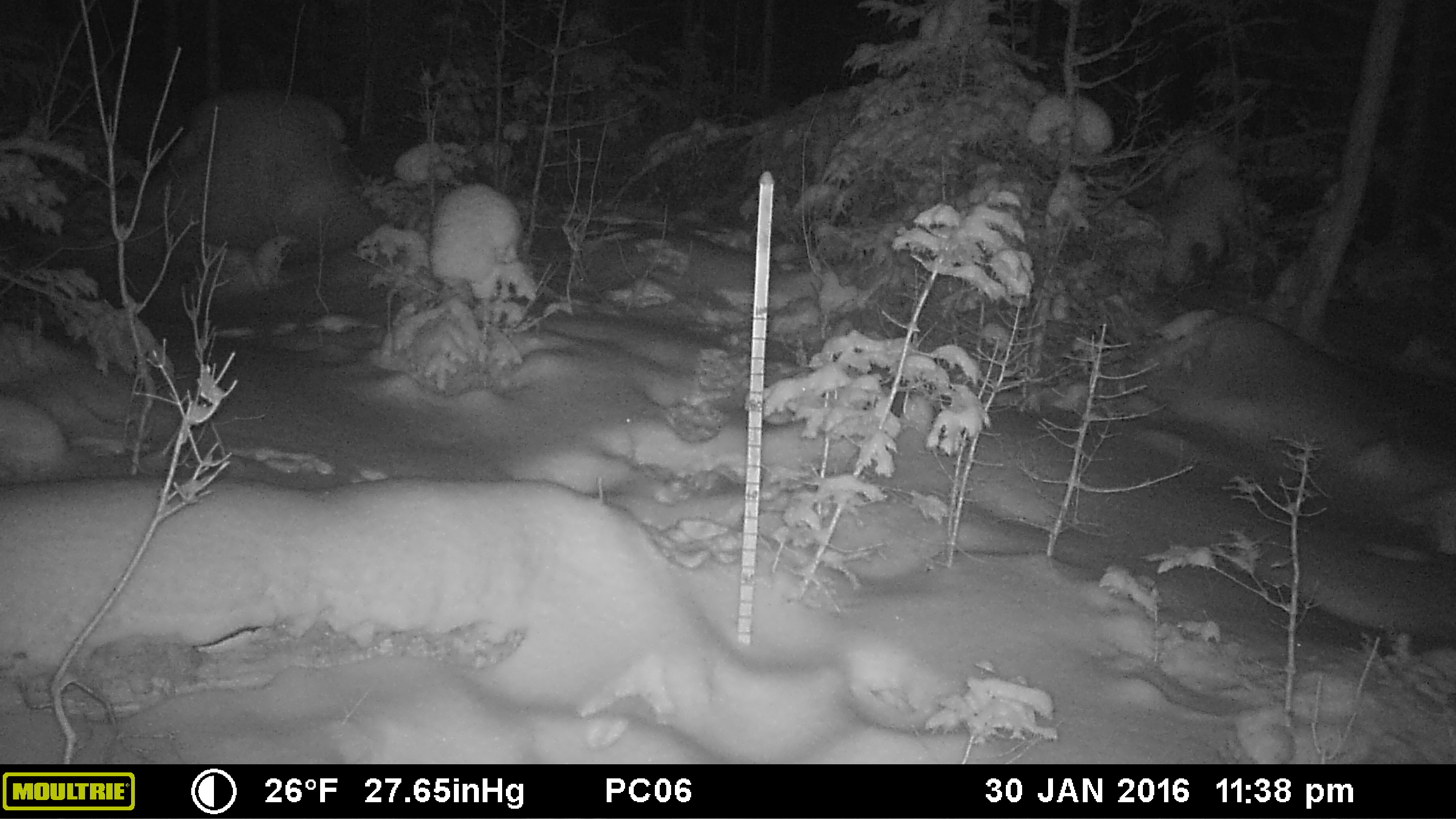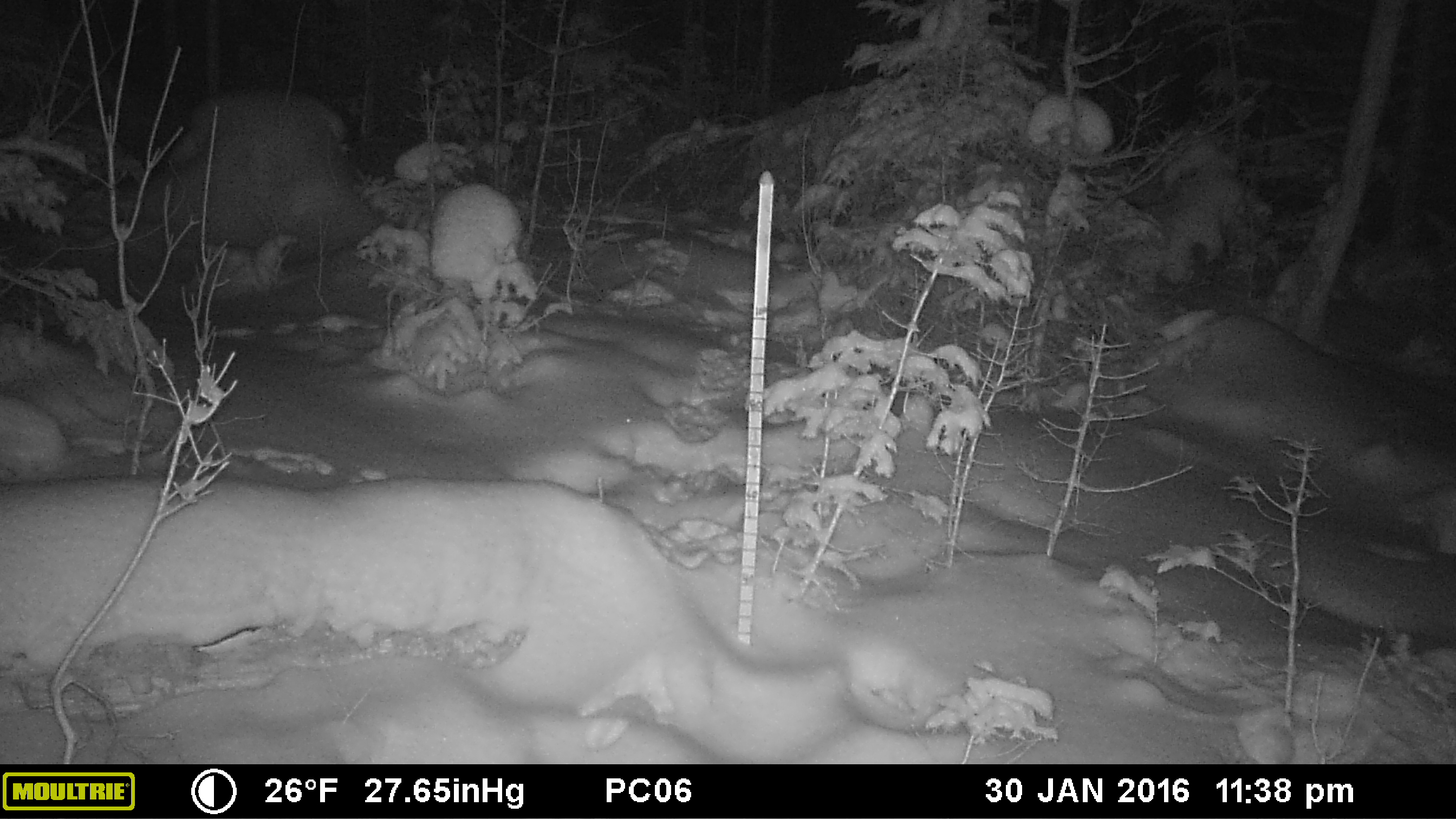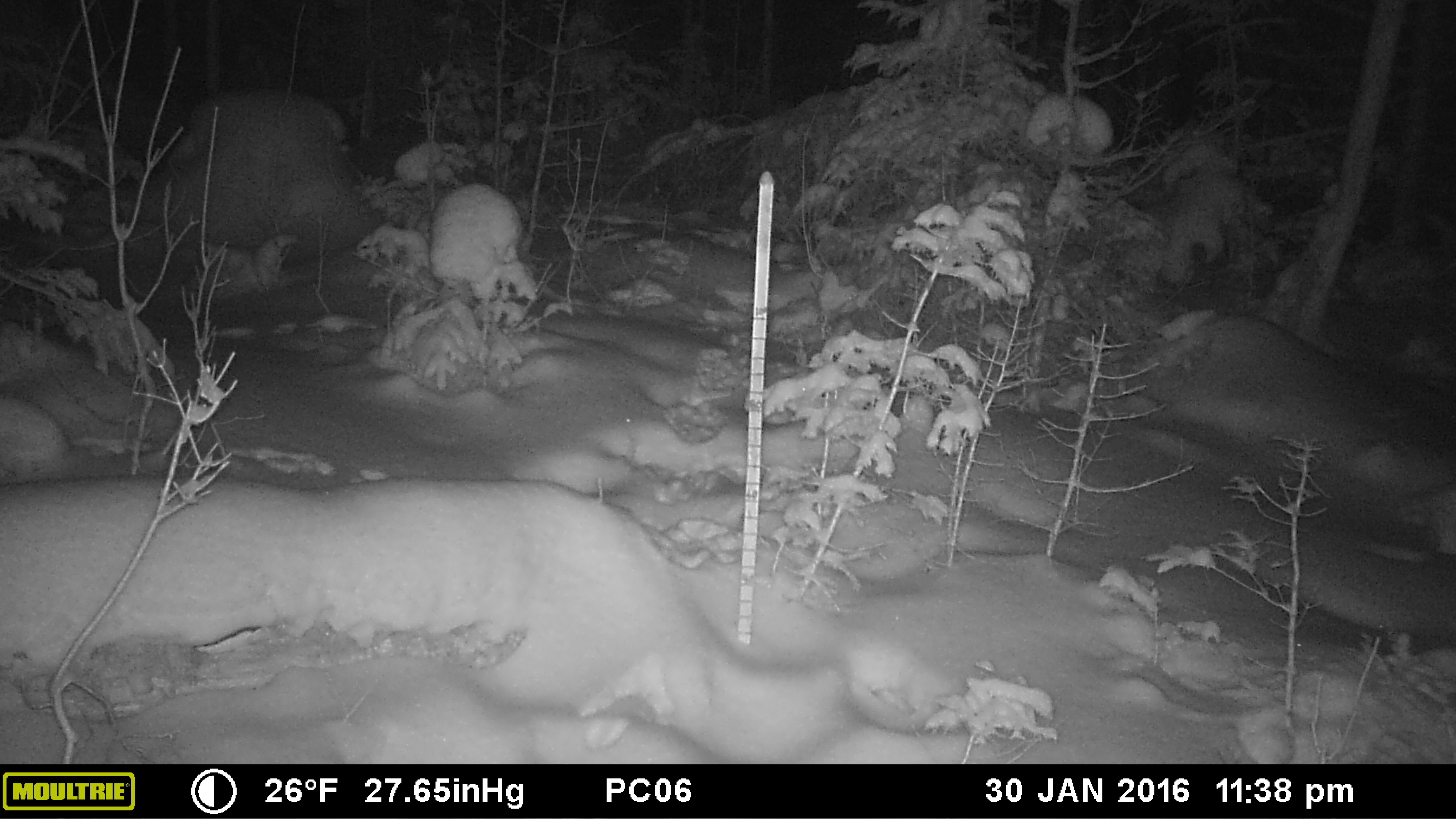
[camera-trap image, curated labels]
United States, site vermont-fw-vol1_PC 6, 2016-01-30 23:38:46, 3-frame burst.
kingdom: Animalia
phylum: Chordata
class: Mammalia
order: Lagomorpha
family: Leporidae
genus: Lepus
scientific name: Lepus americanus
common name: snowshoe hare